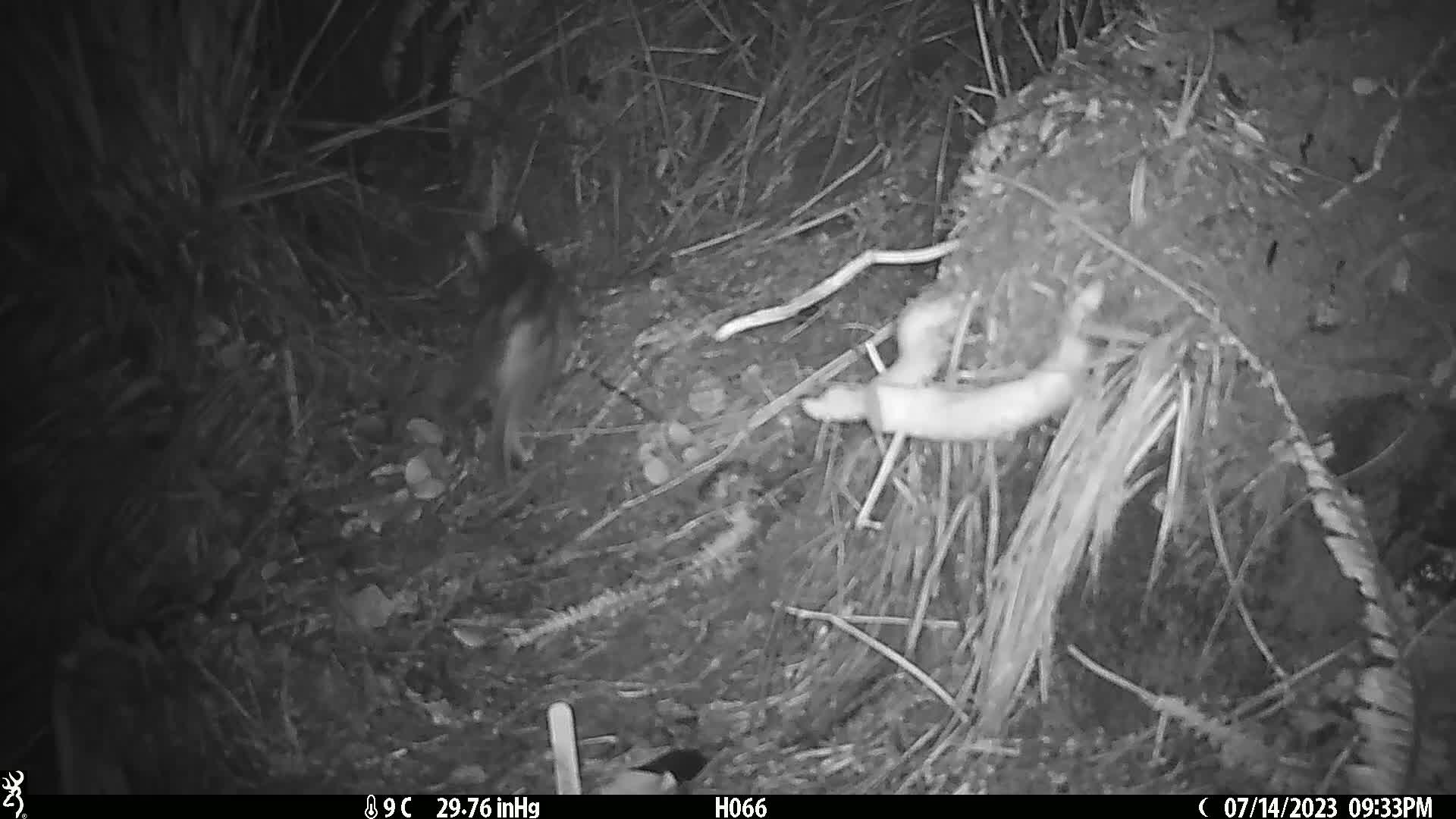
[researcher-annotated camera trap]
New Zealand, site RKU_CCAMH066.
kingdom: Animalia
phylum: Chordata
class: Mammalia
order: Carnivora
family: Felidae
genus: Felis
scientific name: Felis catus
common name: domestic cat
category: cat